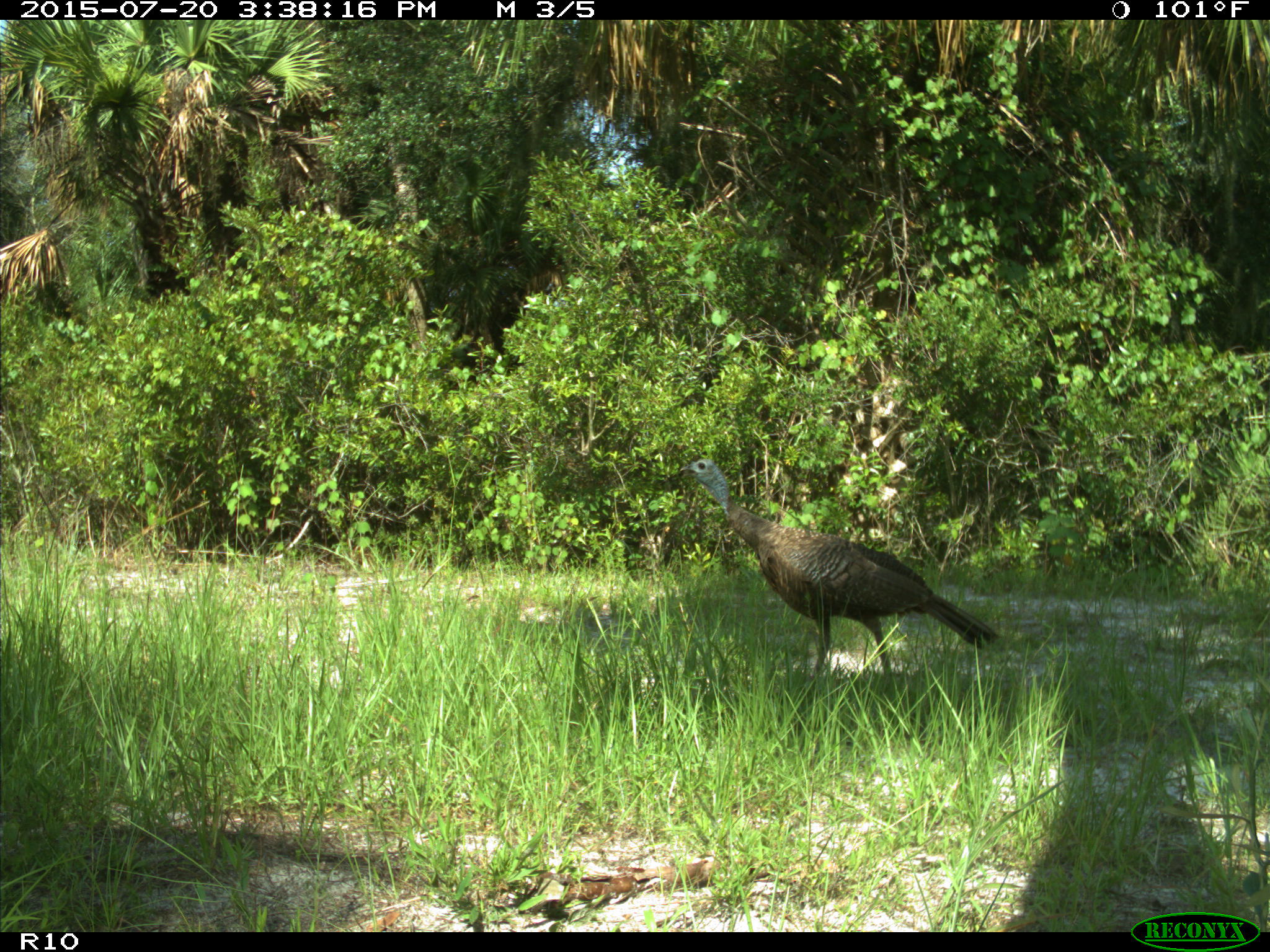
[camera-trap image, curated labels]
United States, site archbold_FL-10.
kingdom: Animalia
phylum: Chordata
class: Aves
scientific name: Aves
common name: birds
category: unidentified bird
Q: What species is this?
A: Unidentified bird (birds) (Aves).